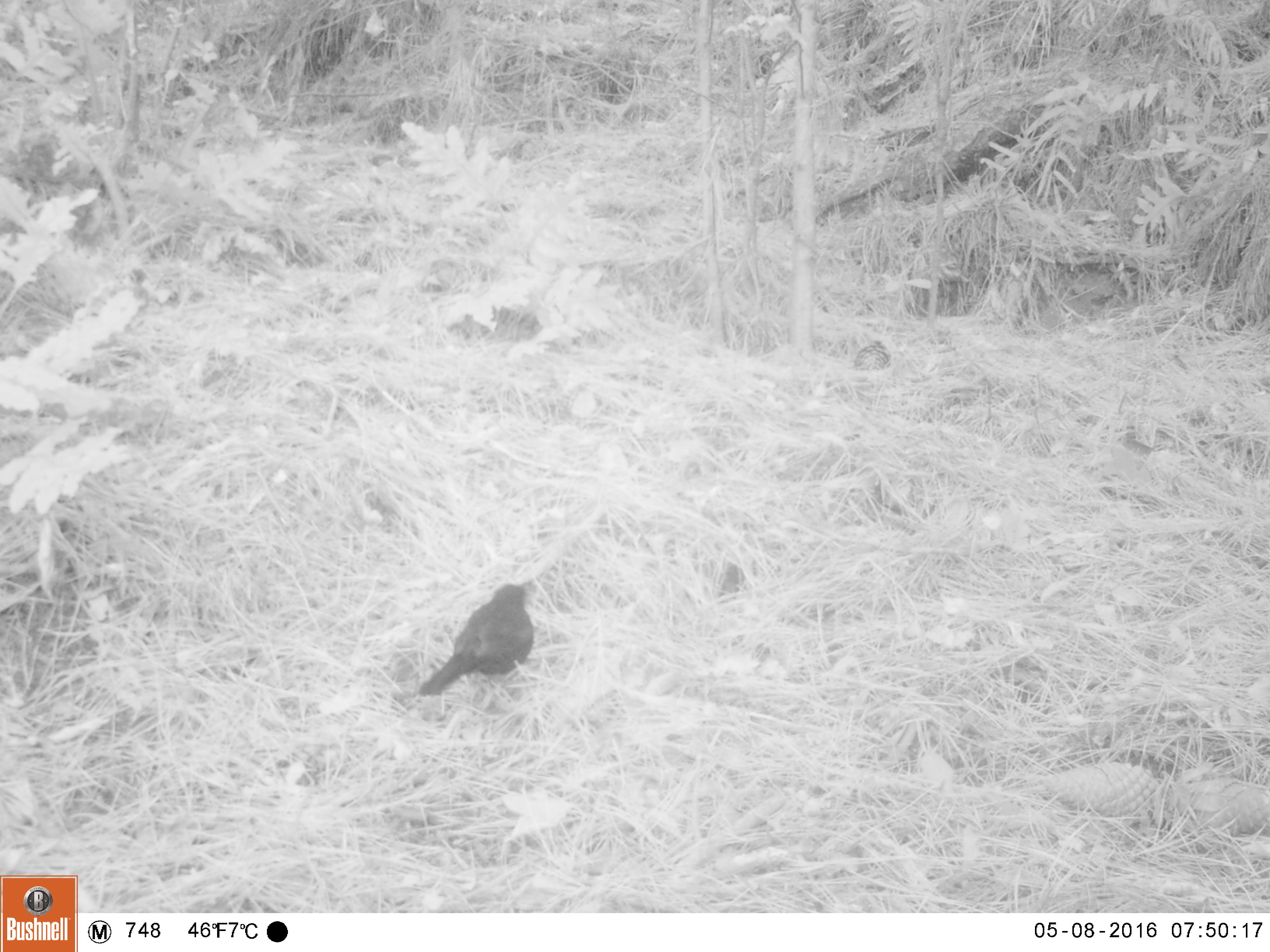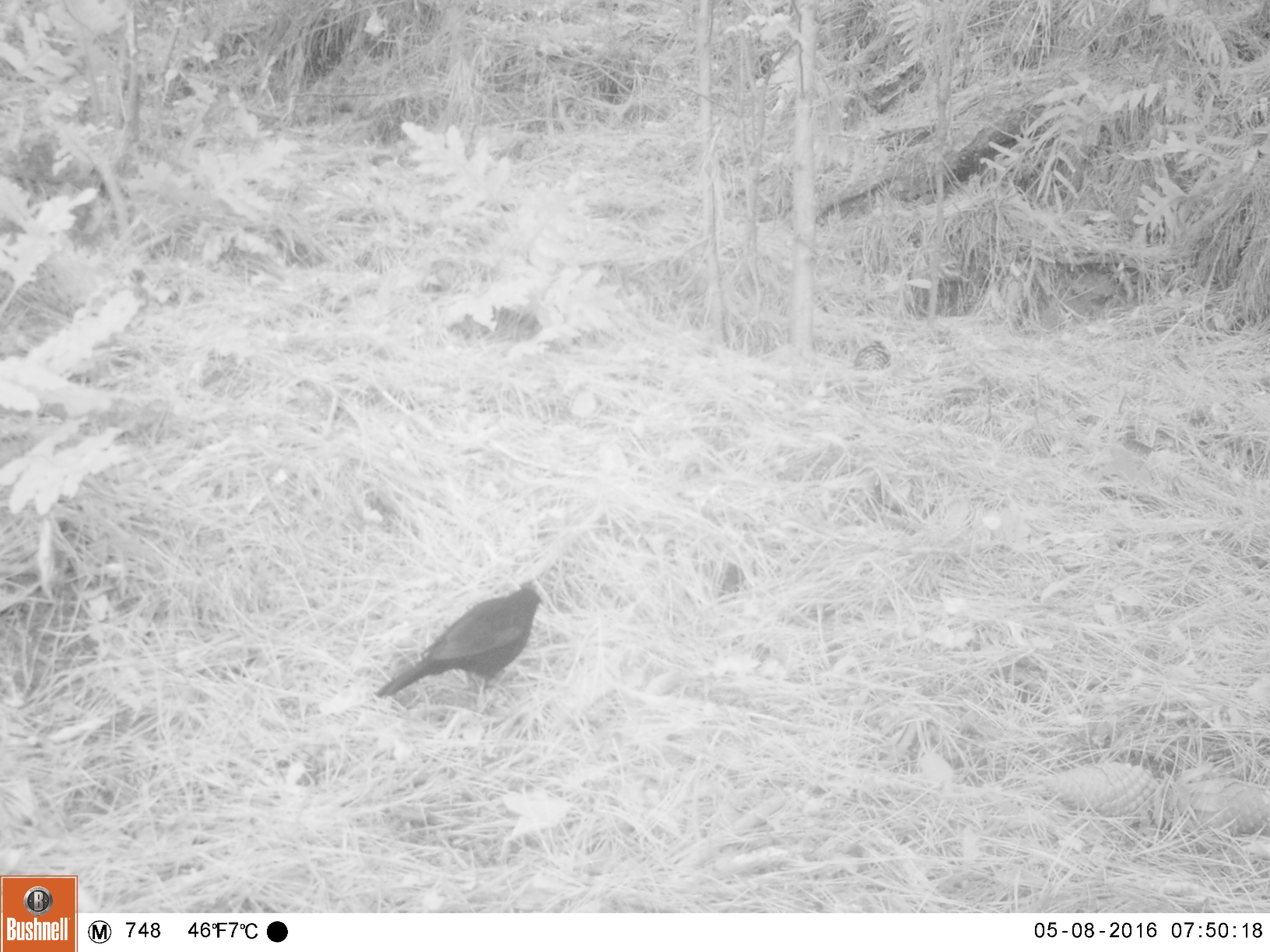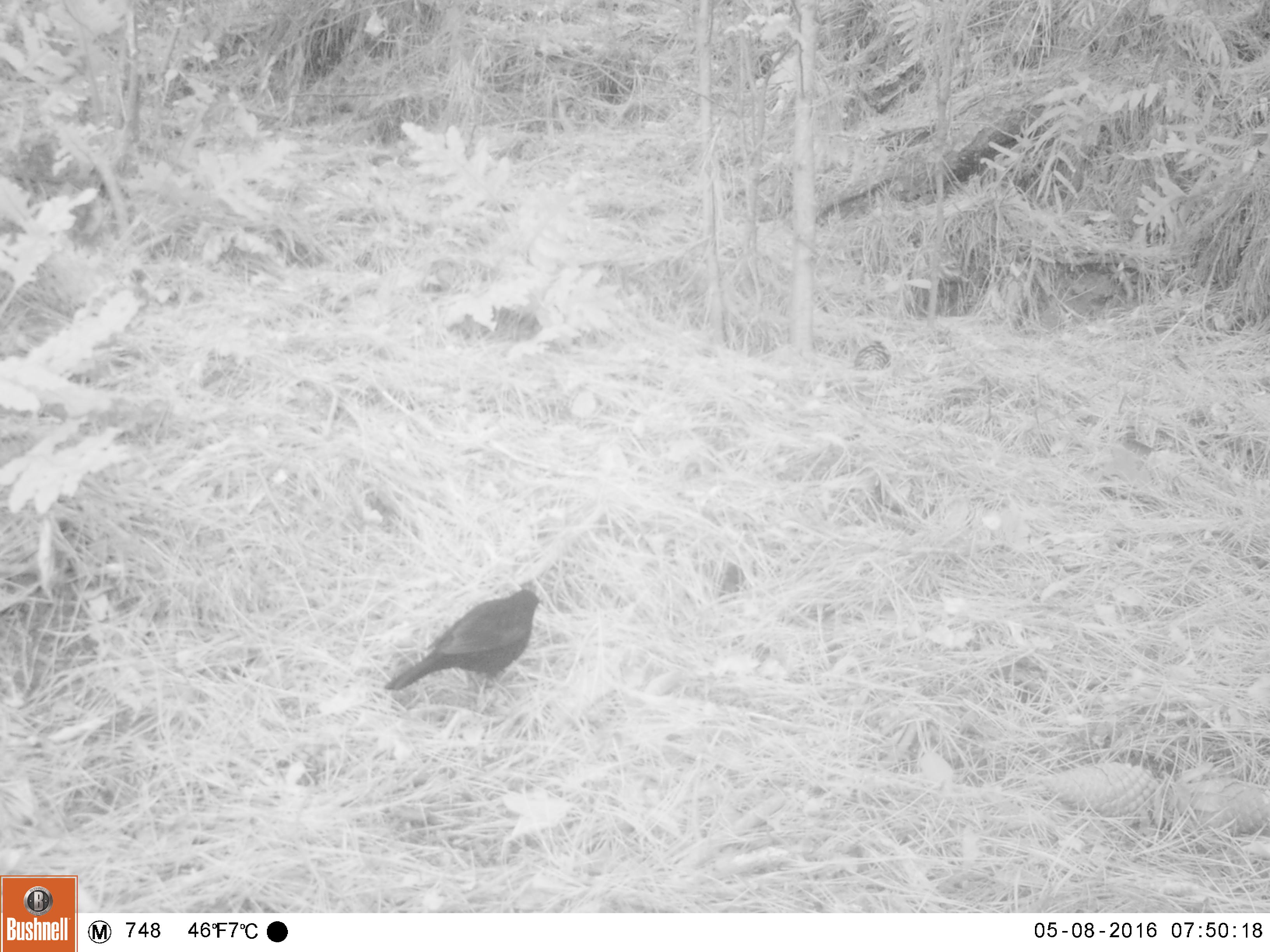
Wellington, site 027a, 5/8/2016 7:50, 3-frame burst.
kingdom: Animalia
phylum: Chordata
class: Aves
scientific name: Aves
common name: bird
Bird (Aves).